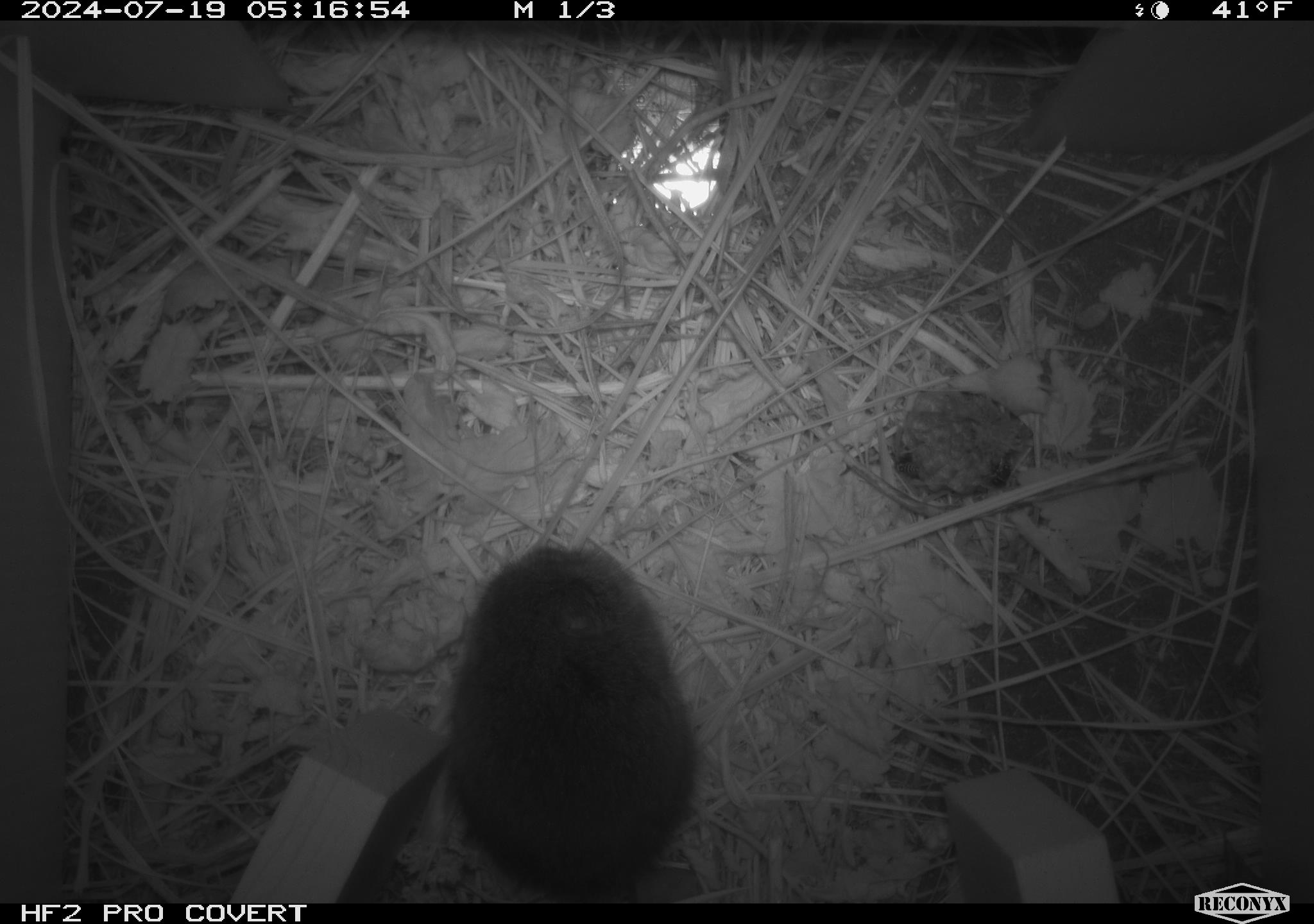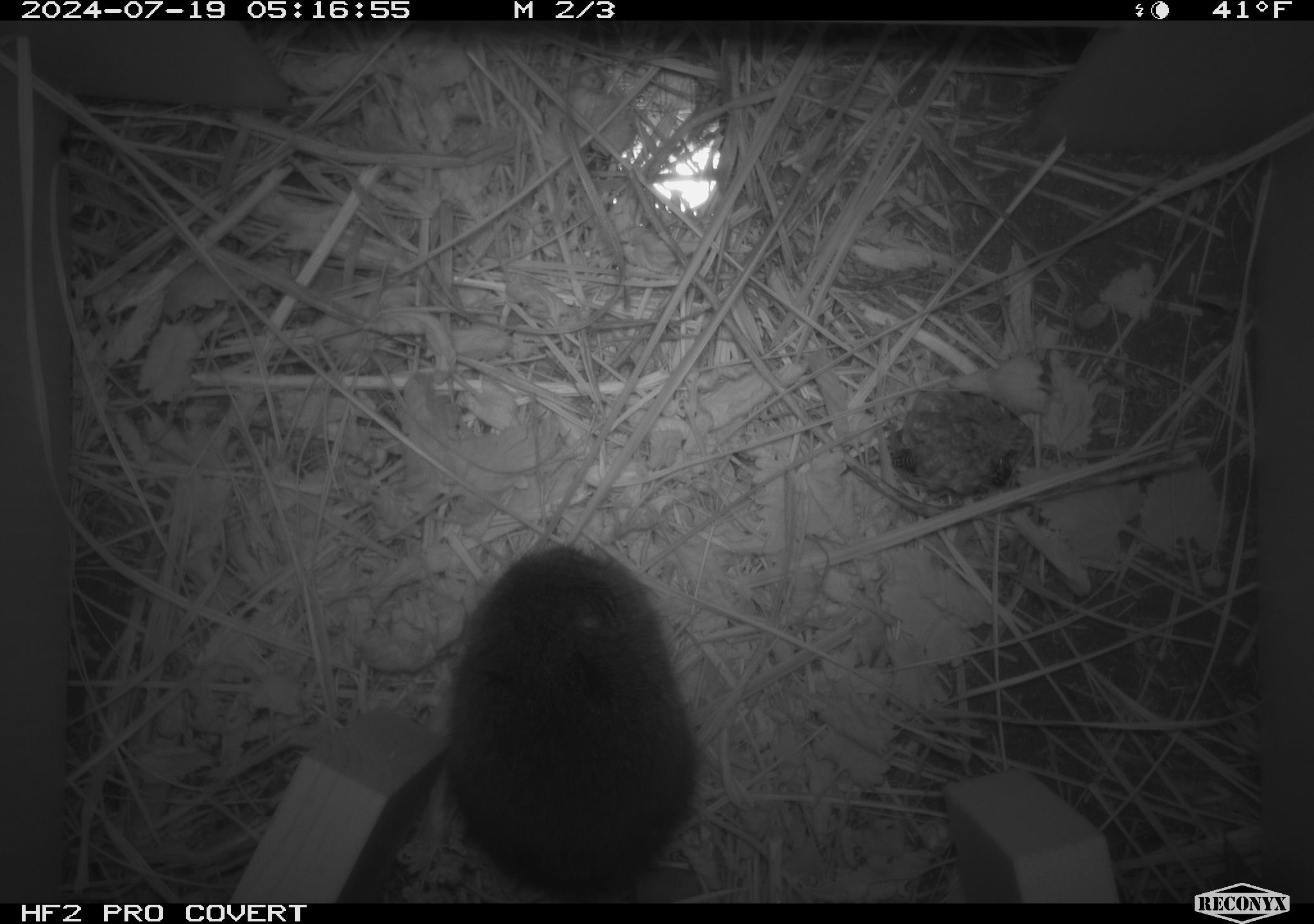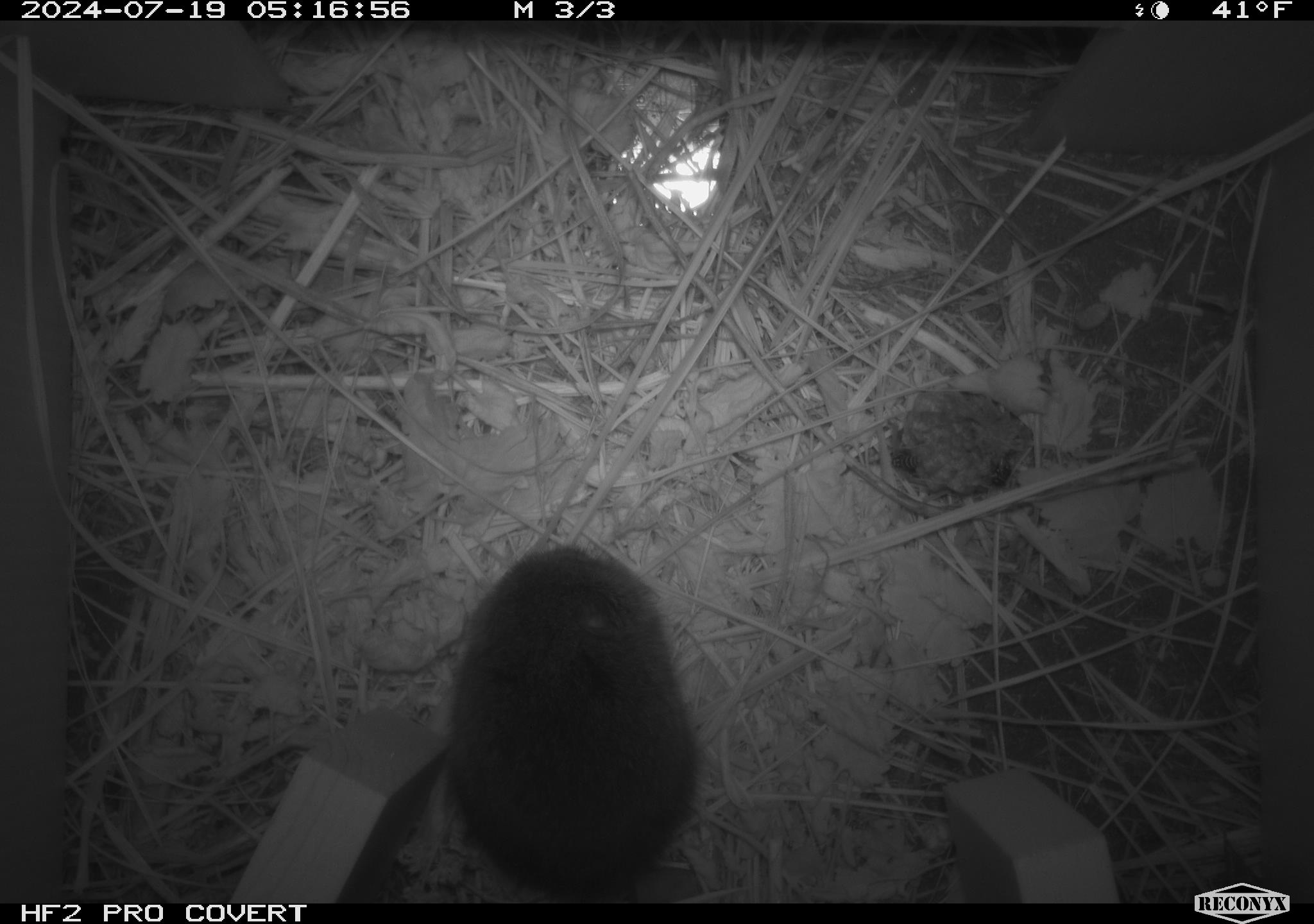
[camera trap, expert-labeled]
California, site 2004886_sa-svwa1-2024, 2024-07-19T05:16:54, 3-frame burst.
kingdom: Animalia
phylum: Arthropoda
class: Insecta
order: Hymenoptera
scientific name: Hymenoptera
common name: ants, bees, wasps, and sawflies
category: hymenoptera order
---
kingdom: Animalia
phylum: Chordata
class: Mammalia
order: Rodentia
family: Cricetidae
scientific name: Arvicolinae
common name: voles, lemmings, and muskrats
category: arvicolinae subfamily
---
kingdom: Animalia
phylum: Arthropoda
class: Malacostraca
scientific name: Malacostraca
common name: amphipods, crabs, isopods, krill, lobsters and shrimps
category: malacostracan